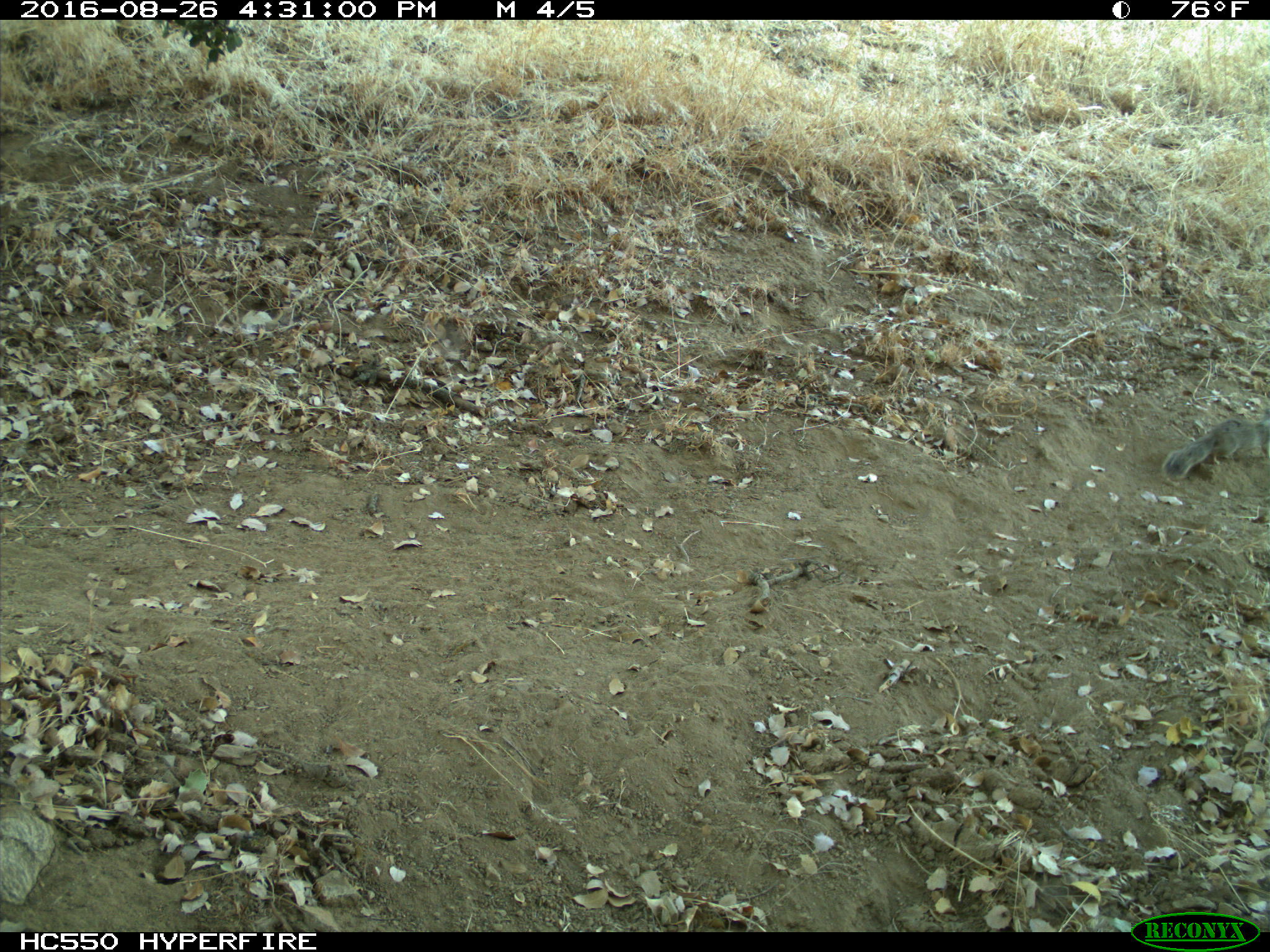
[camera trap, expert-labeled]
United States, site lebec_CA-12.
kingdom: Animalia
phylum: Chordata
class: Mammalia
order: Rodentia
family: Sciuridae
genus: Otospermophilus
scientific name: Otospermophilus beecheyi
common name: california ground squirrel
Otospermophilus beecheyi (california ground squirrel).